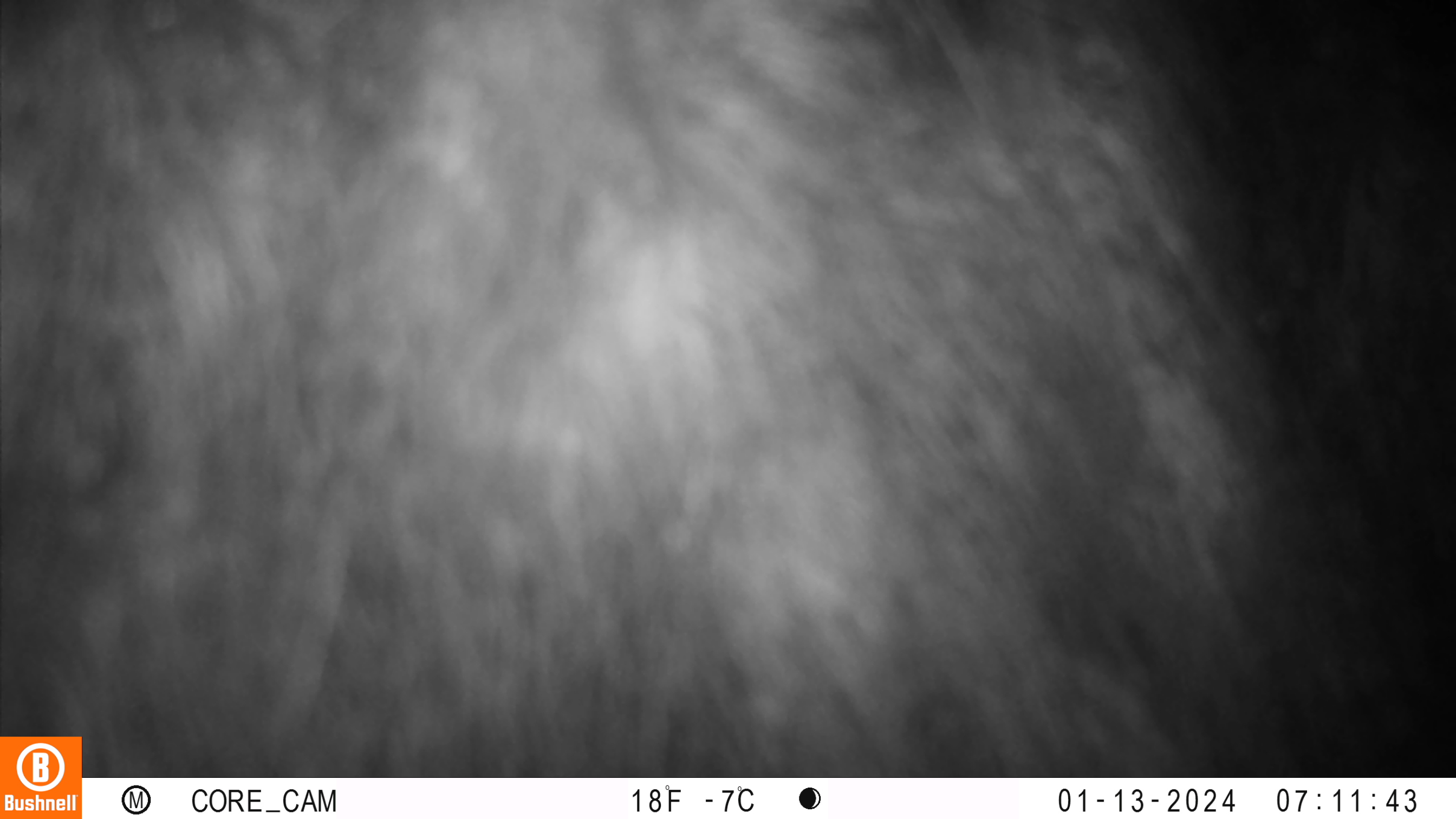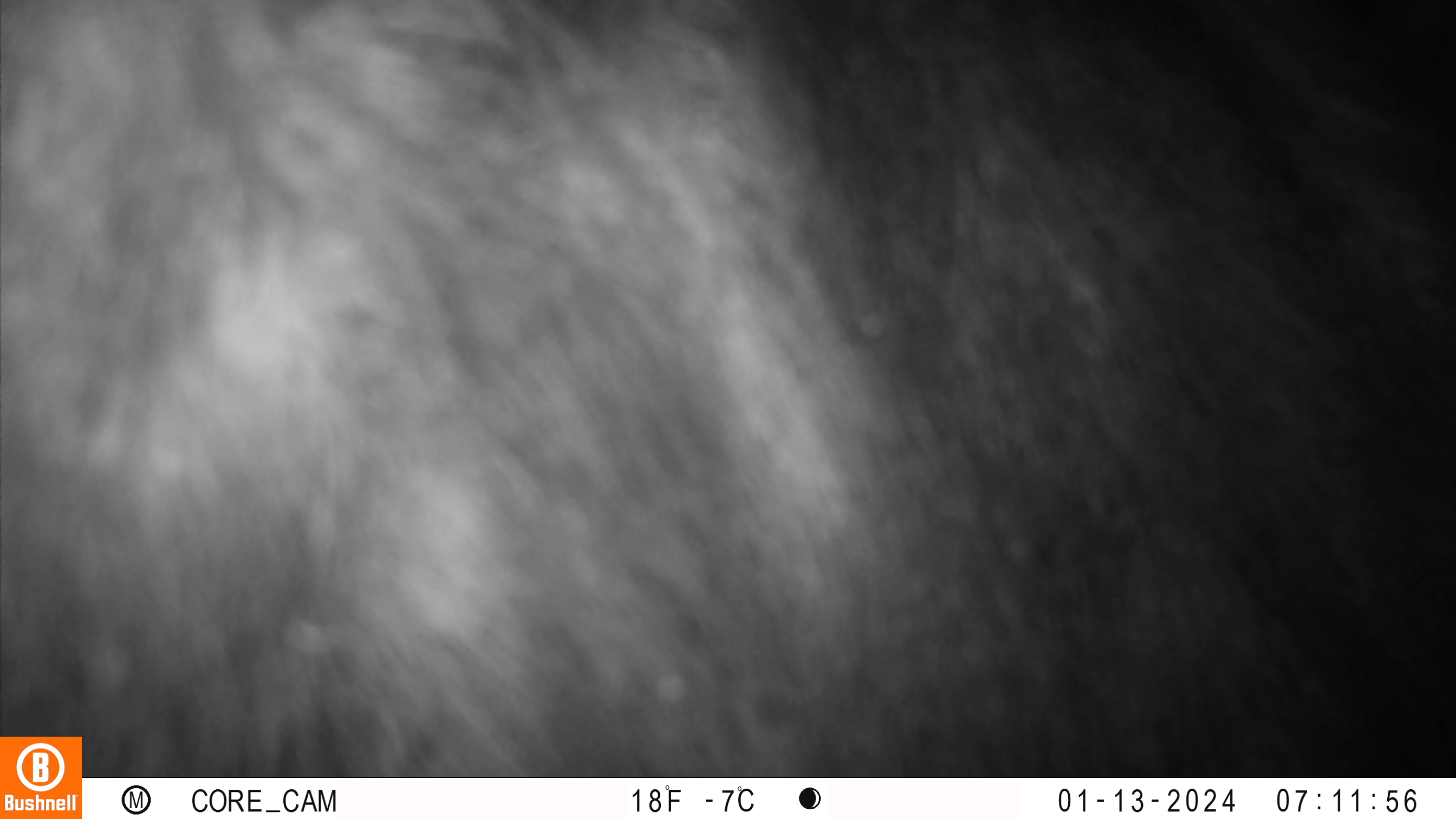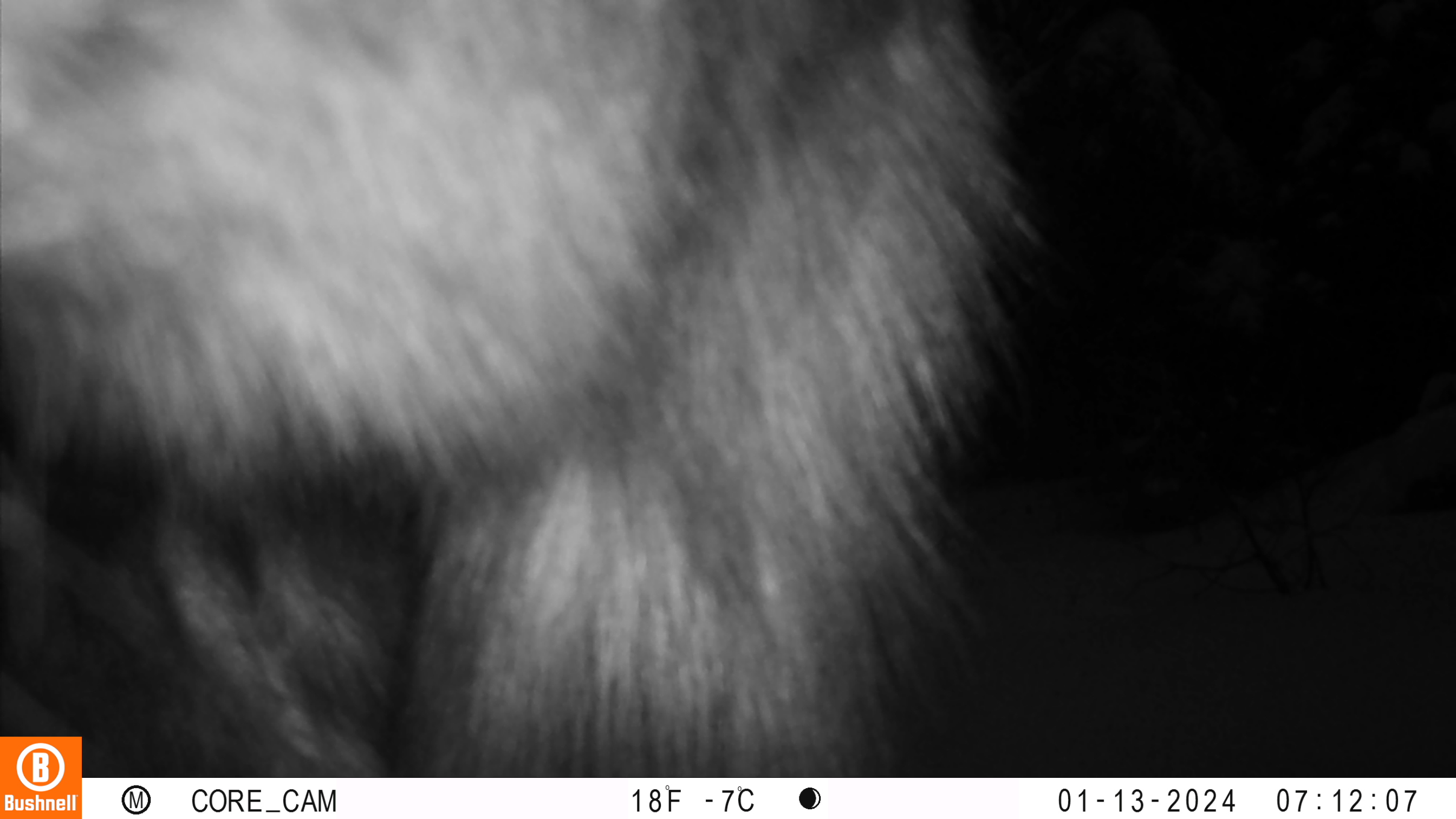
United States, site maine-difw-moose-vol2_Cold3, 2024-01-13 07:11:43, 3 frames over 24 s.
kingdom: Animalia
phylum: Chordata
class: Mammalia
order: Artiodactyla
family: Cervidae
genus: Alces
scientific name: Alces alces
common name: moose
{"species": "moose (Alces alces)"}